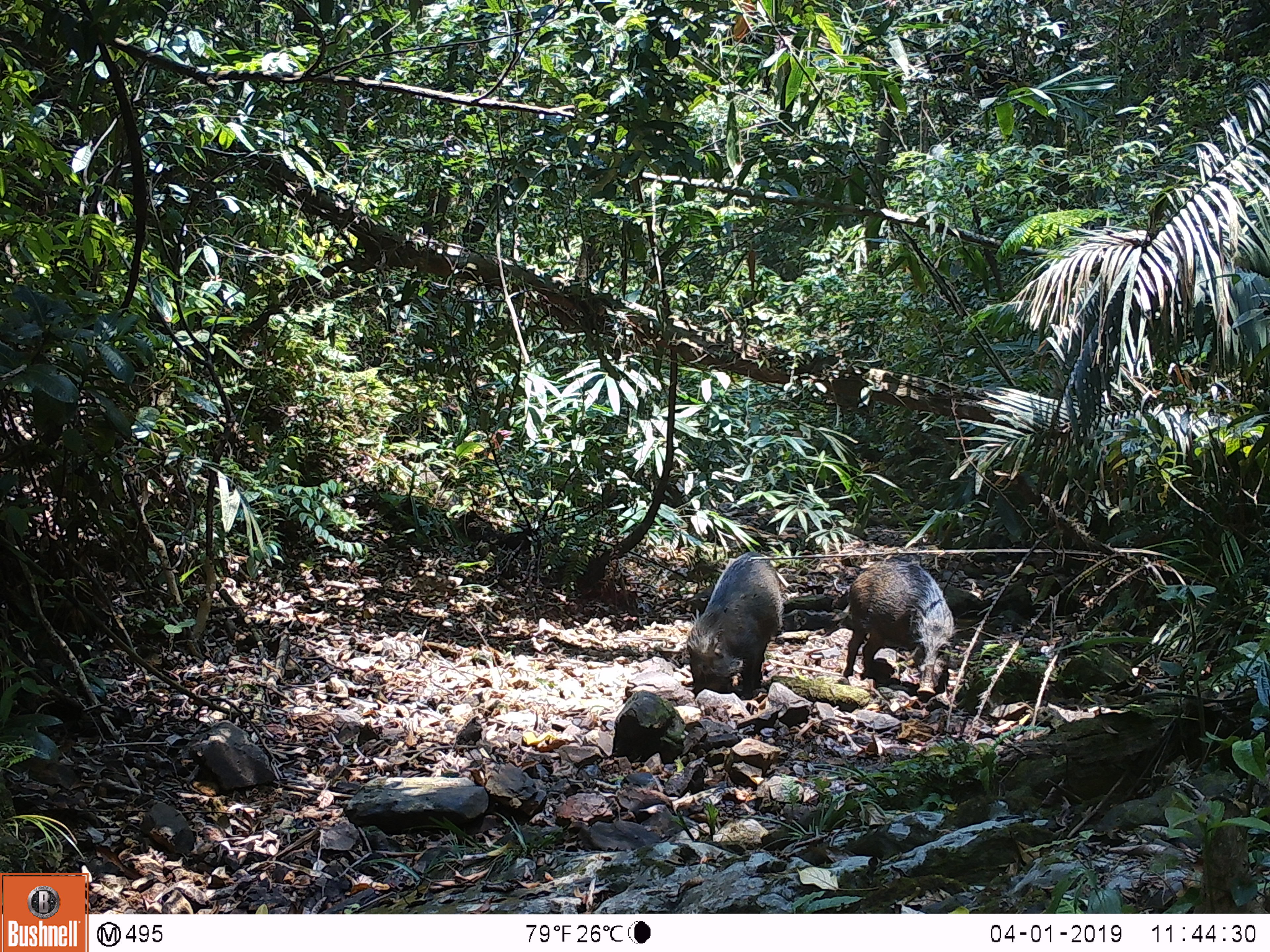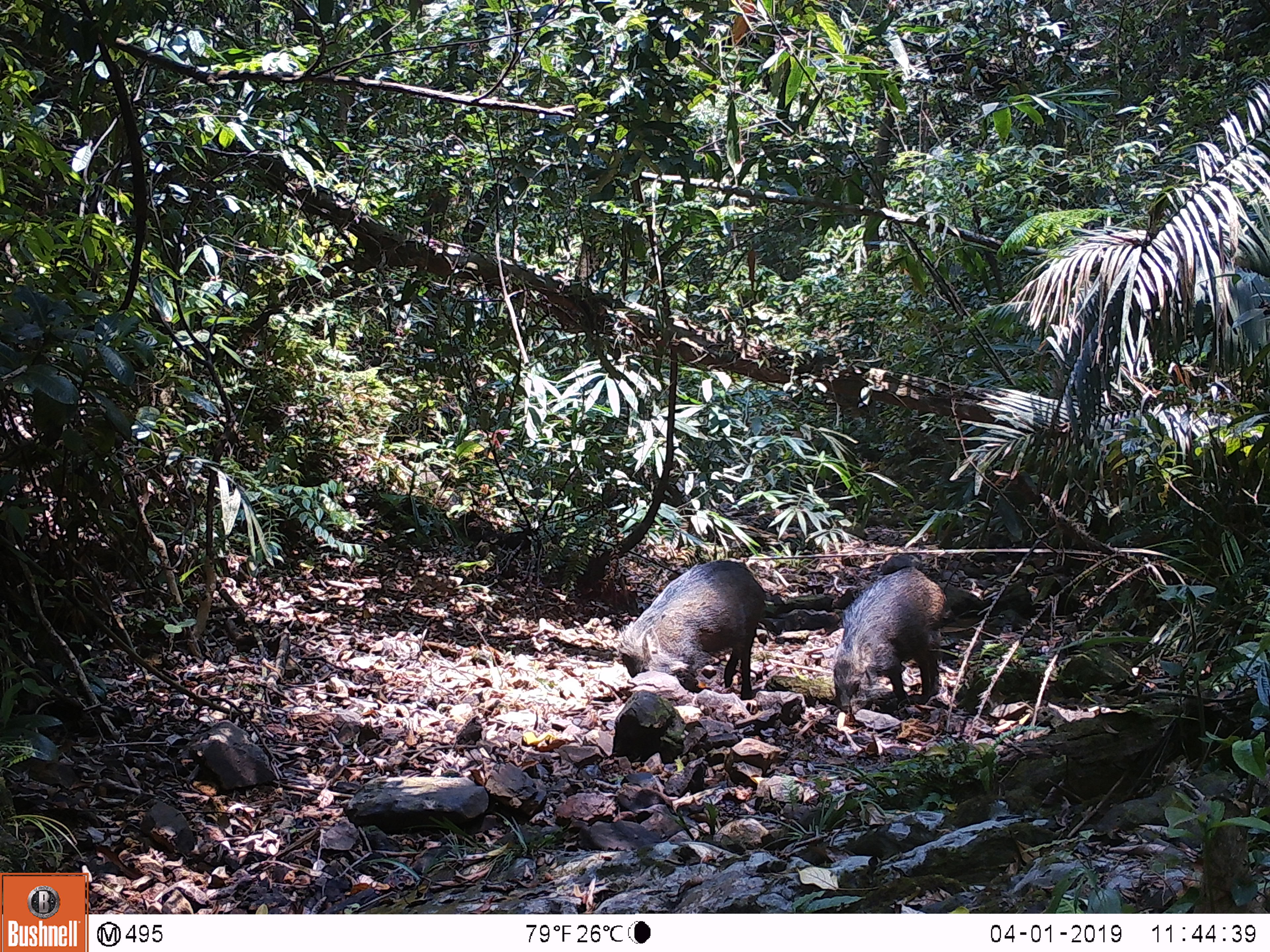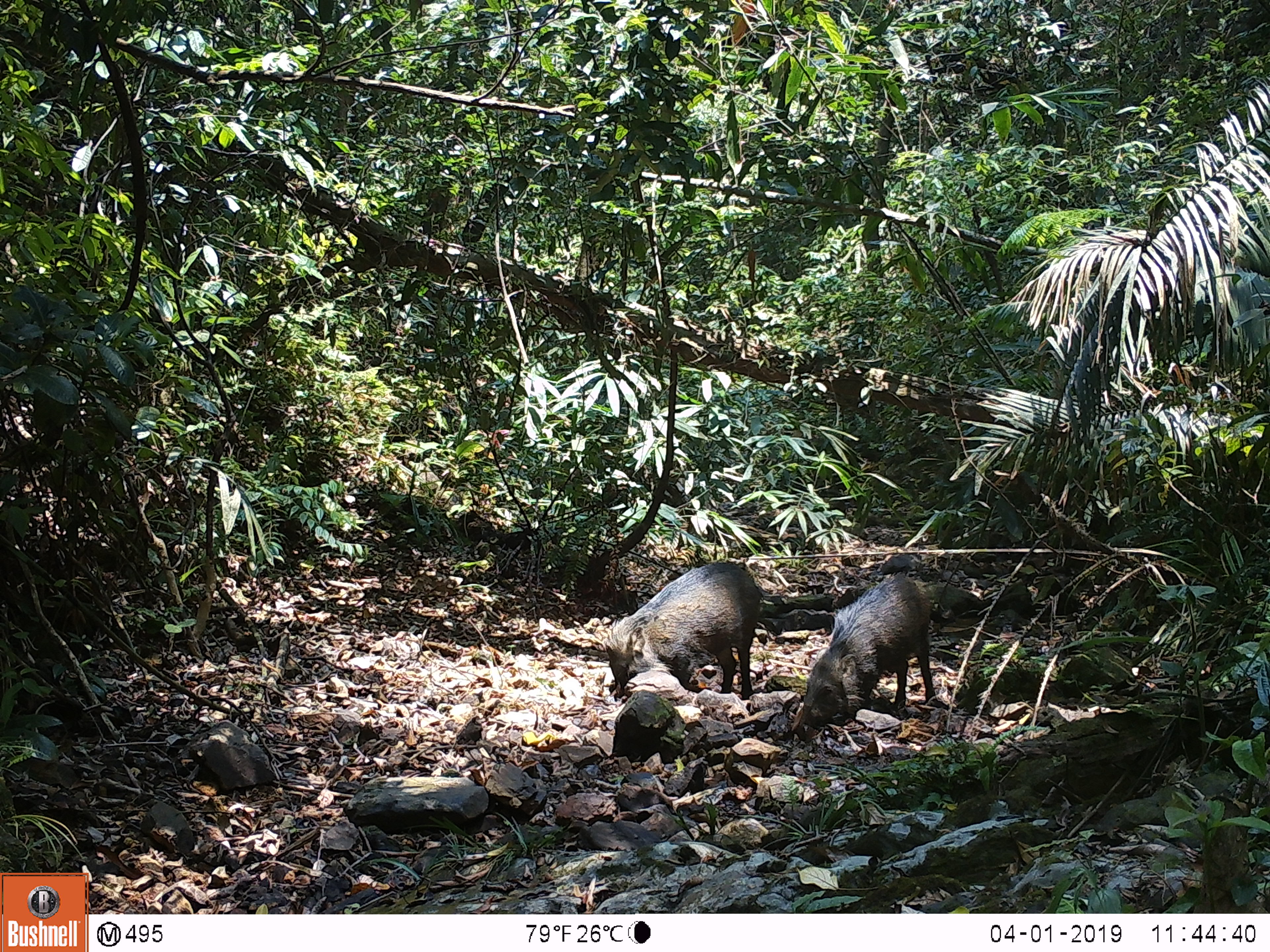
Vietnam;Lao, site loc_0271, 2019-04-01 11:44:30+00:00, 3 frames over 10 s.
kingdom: Animalia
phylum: Chordata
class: Mammalia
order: Artiodactyla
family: Suidae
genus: Sus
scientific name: Sus scrofa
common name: eurasian wild pig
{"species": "eurasian wild pig (Sus scrofa)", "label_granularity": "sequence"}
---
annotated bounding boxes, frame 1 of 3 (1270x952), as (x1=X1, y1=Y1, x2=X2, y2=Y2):
eurasian wild pig: (x1=843, y1=559, x2=955, y2=699); (x1=686, y1=551, x2=783, y2=698)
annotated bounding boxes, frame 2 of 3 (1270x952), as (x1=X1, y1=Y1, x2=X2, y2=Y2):
eurasian wild pig: (x1=613, y1=560, x2=766, y2=699); (x1=832, y1=566, x2=947, y2=715)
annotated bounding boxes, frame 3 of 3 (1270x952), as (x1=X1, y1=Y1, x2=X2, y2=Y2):
eurasian wild pig: (x1=795, y1=572, x2=938, y2=742); (x1=604, y1=561, x2=762, y2=700)